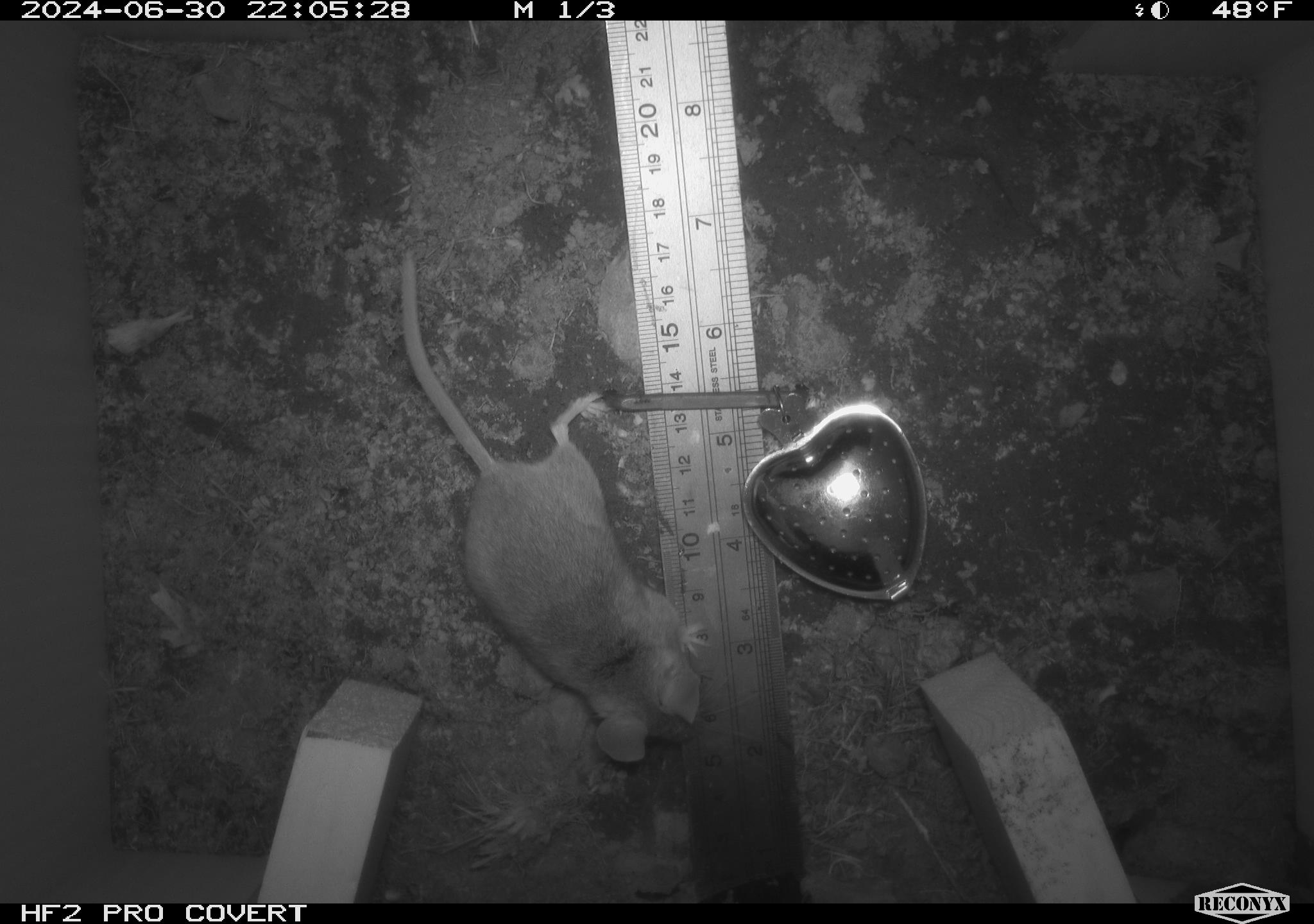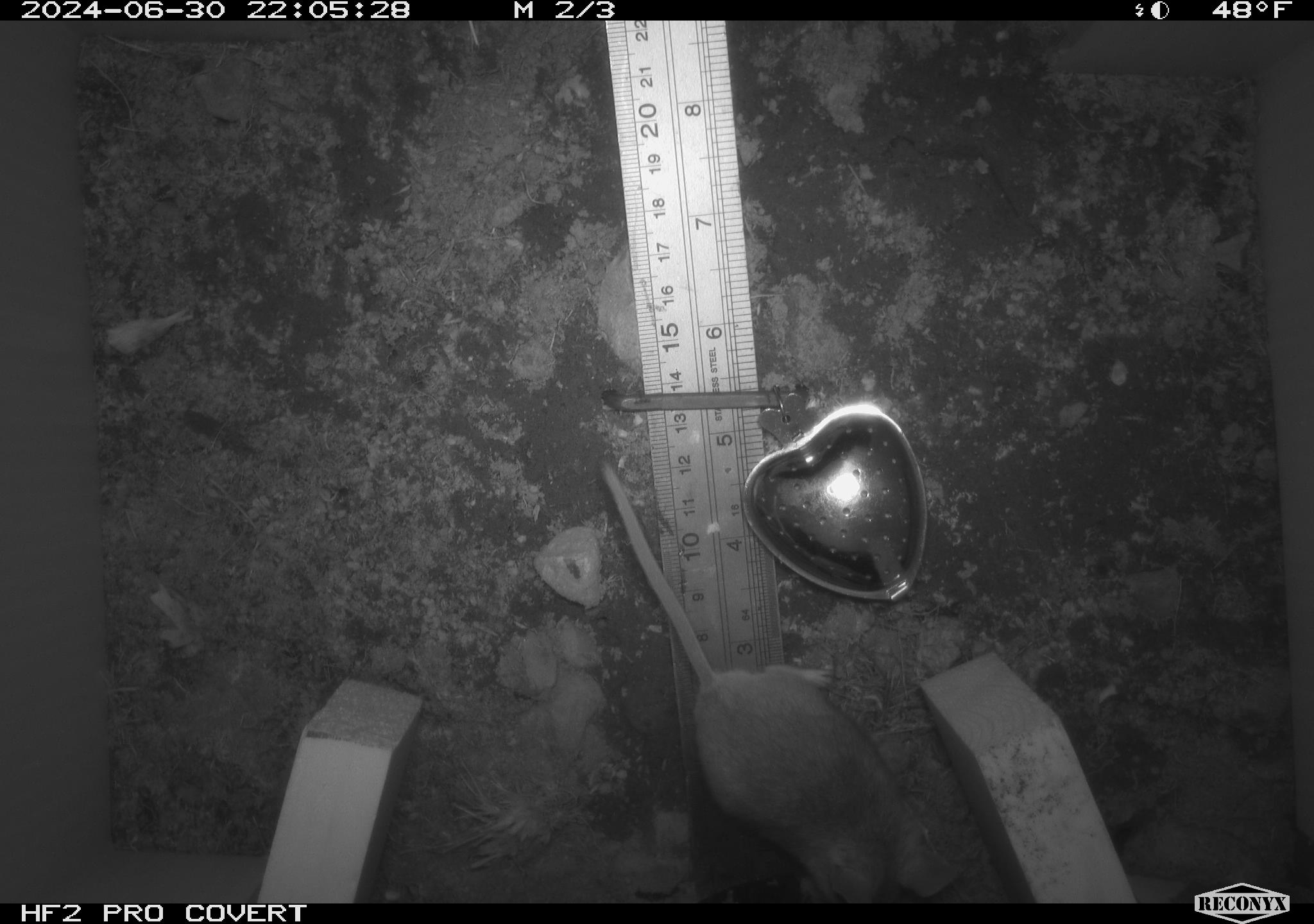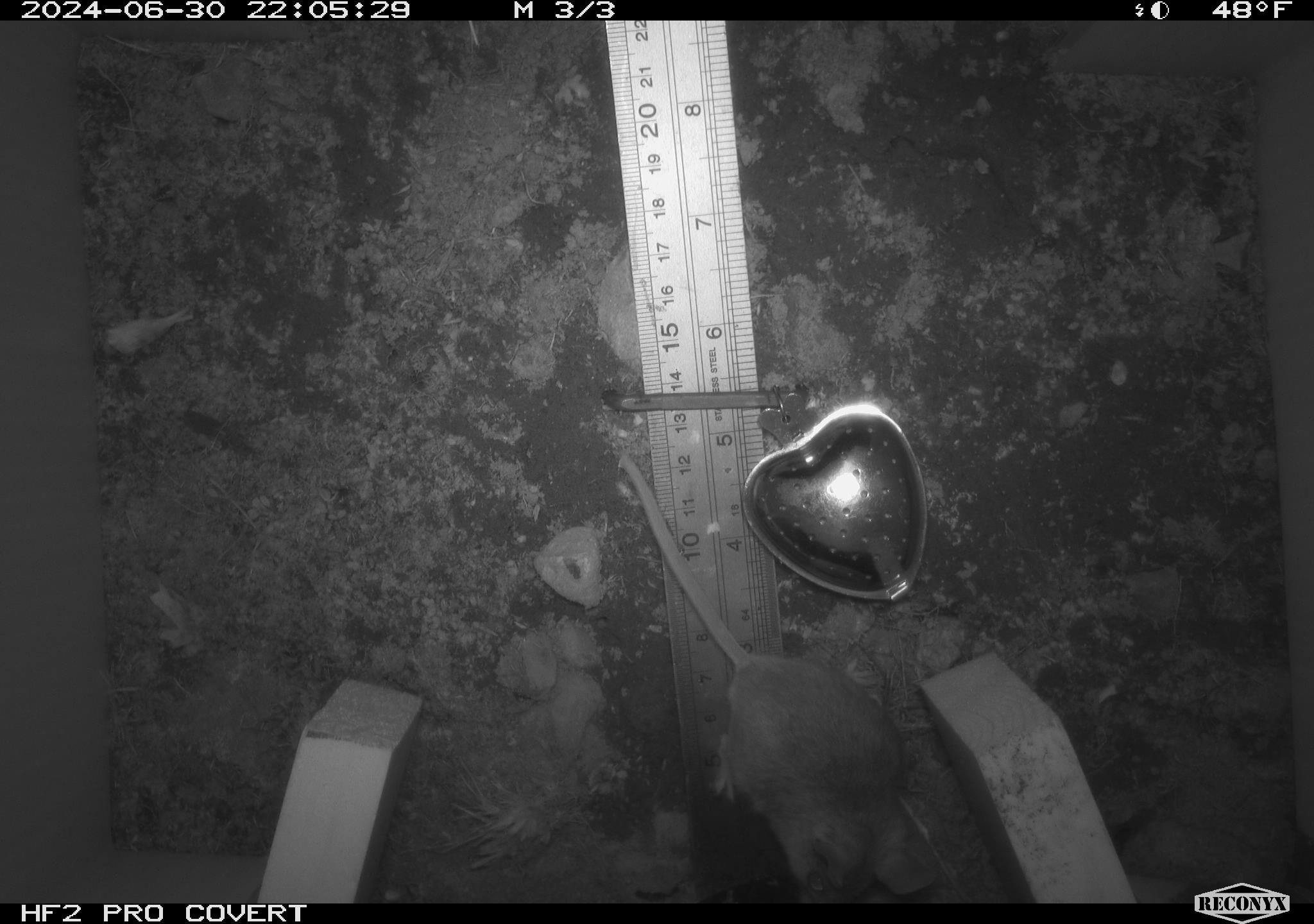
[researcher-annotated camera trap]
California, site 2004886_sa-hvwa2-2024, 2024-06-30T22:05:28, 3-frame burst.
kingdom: Animalia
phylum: Chordata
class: Mammalia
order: Rodentia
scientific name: Rodentia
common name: mouse species